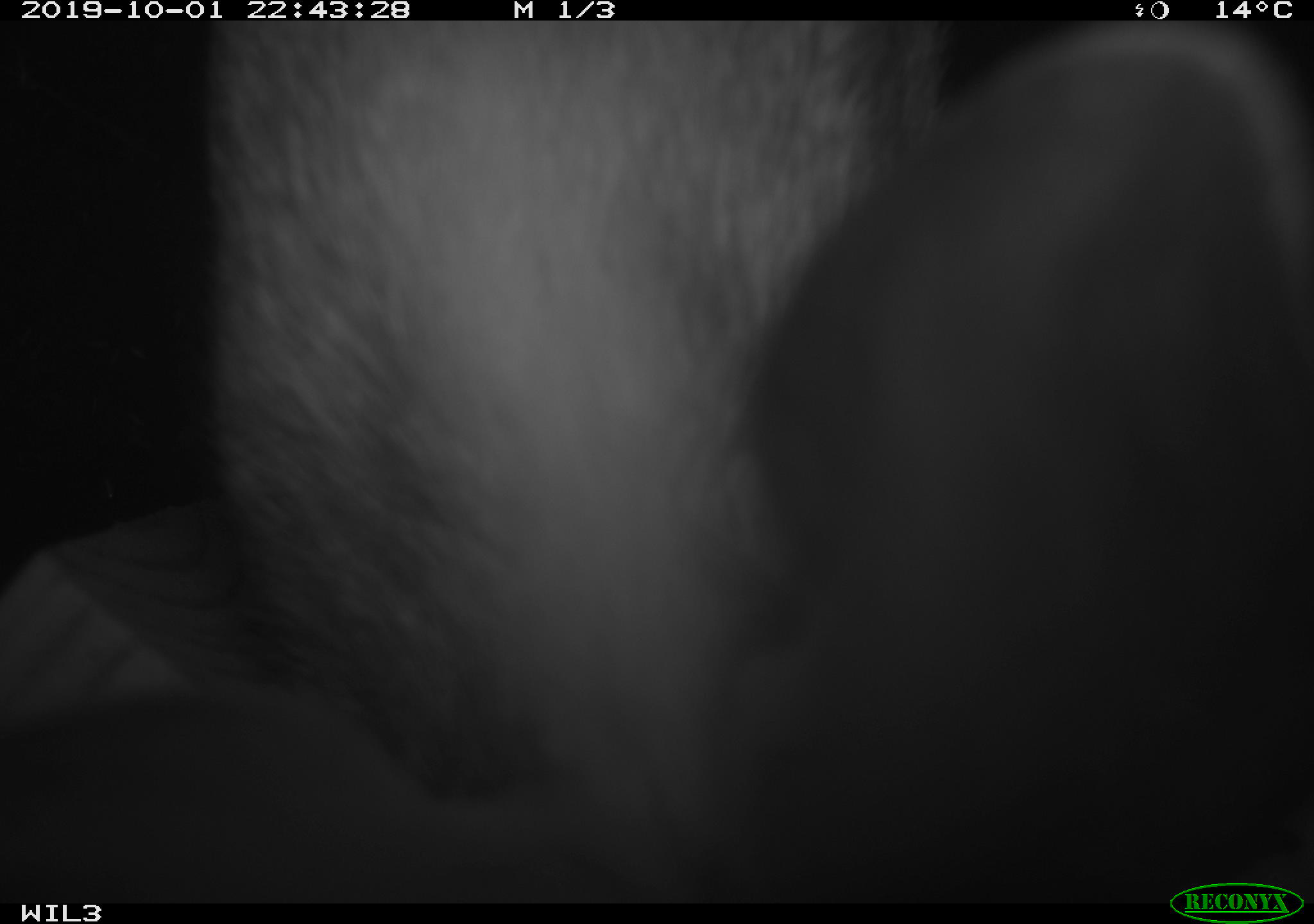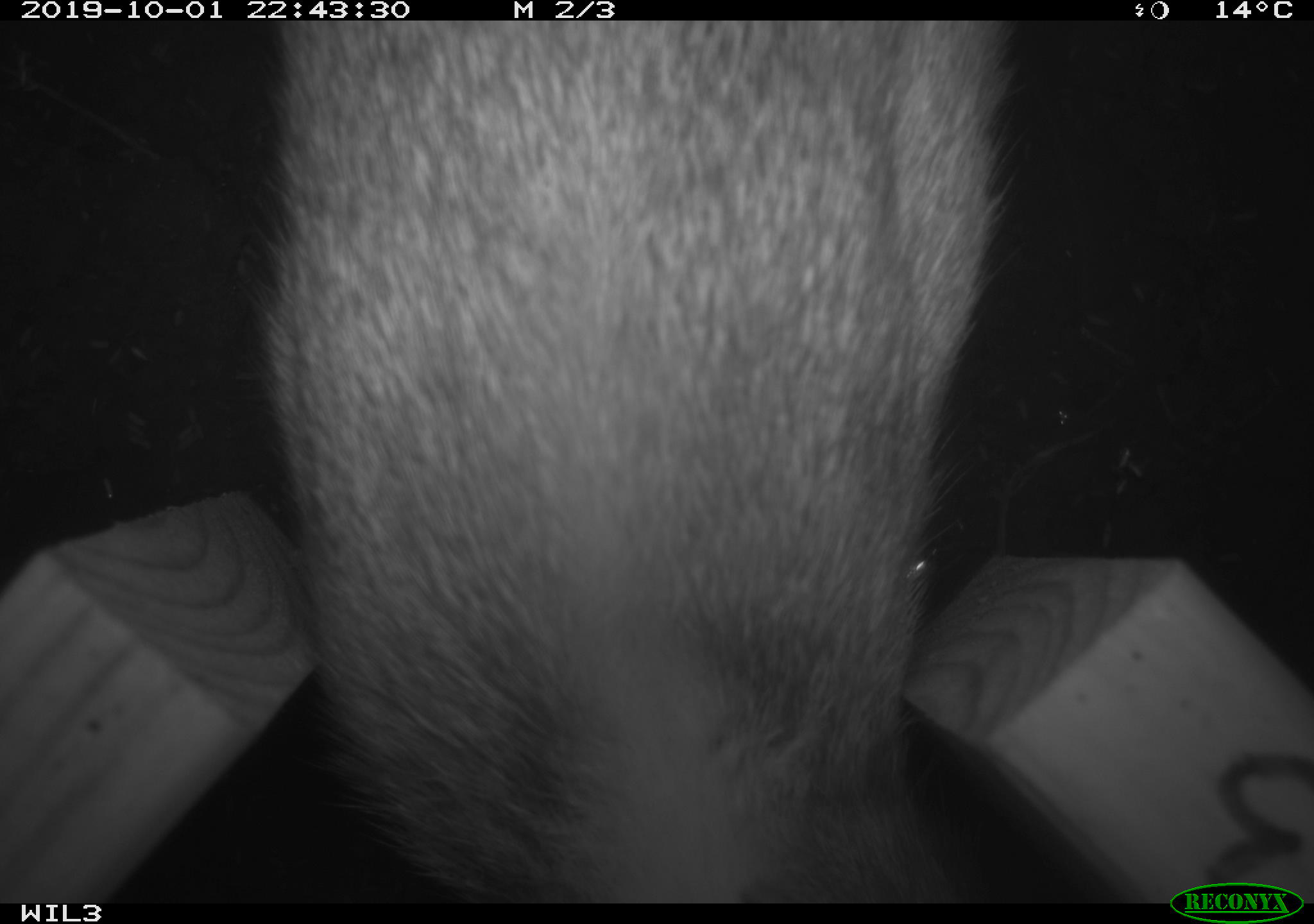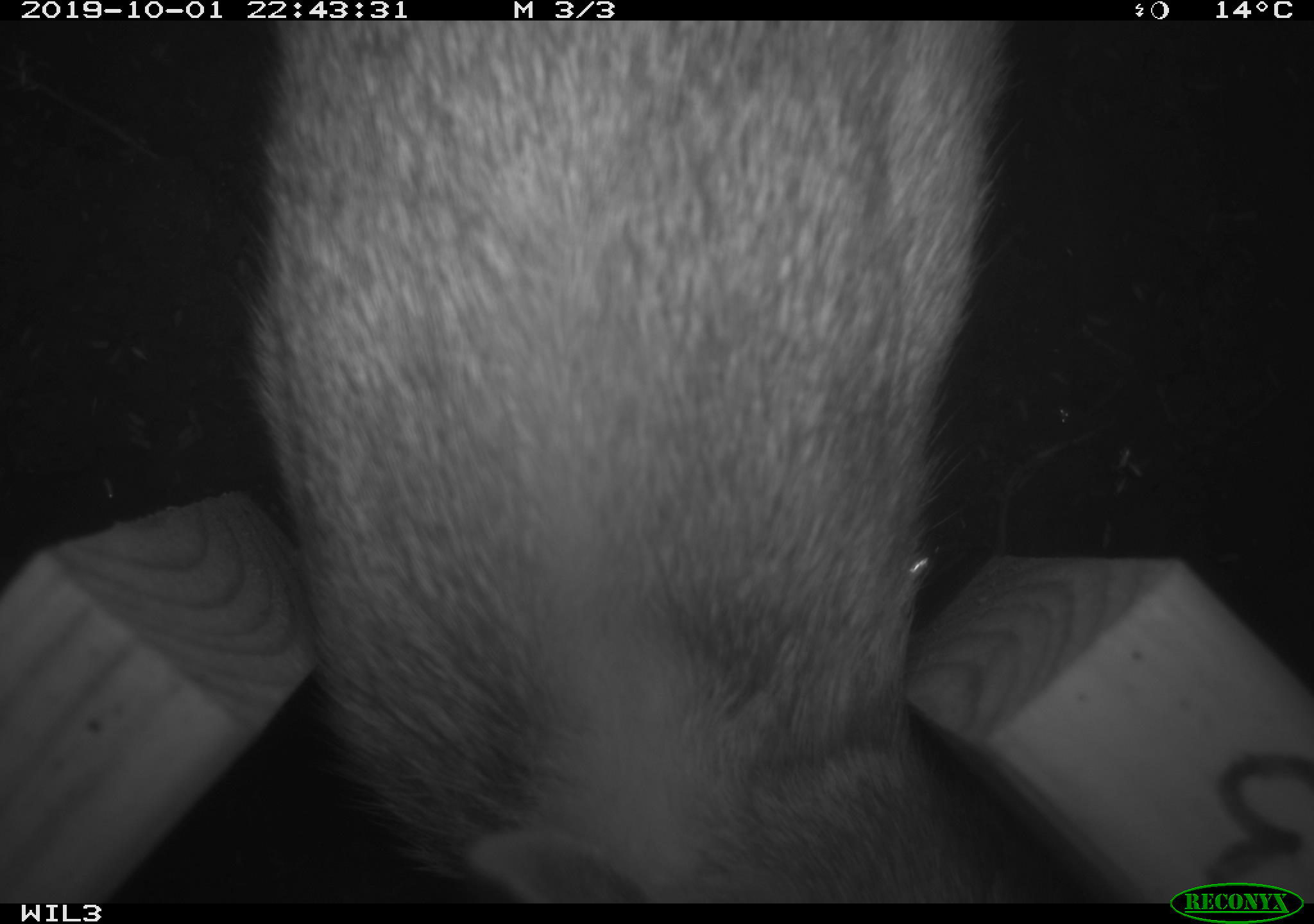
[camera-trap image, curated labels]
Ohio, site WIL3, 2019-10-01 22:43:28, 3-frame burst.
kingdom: Animalia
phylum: Chordata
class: Mammalia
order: Lagomorpha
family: Leporidae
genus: Sylvilagus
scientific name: Sylvilagus floridanus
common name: eastern cottontail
Eastern cottontail (Sylvilagus floridanus).